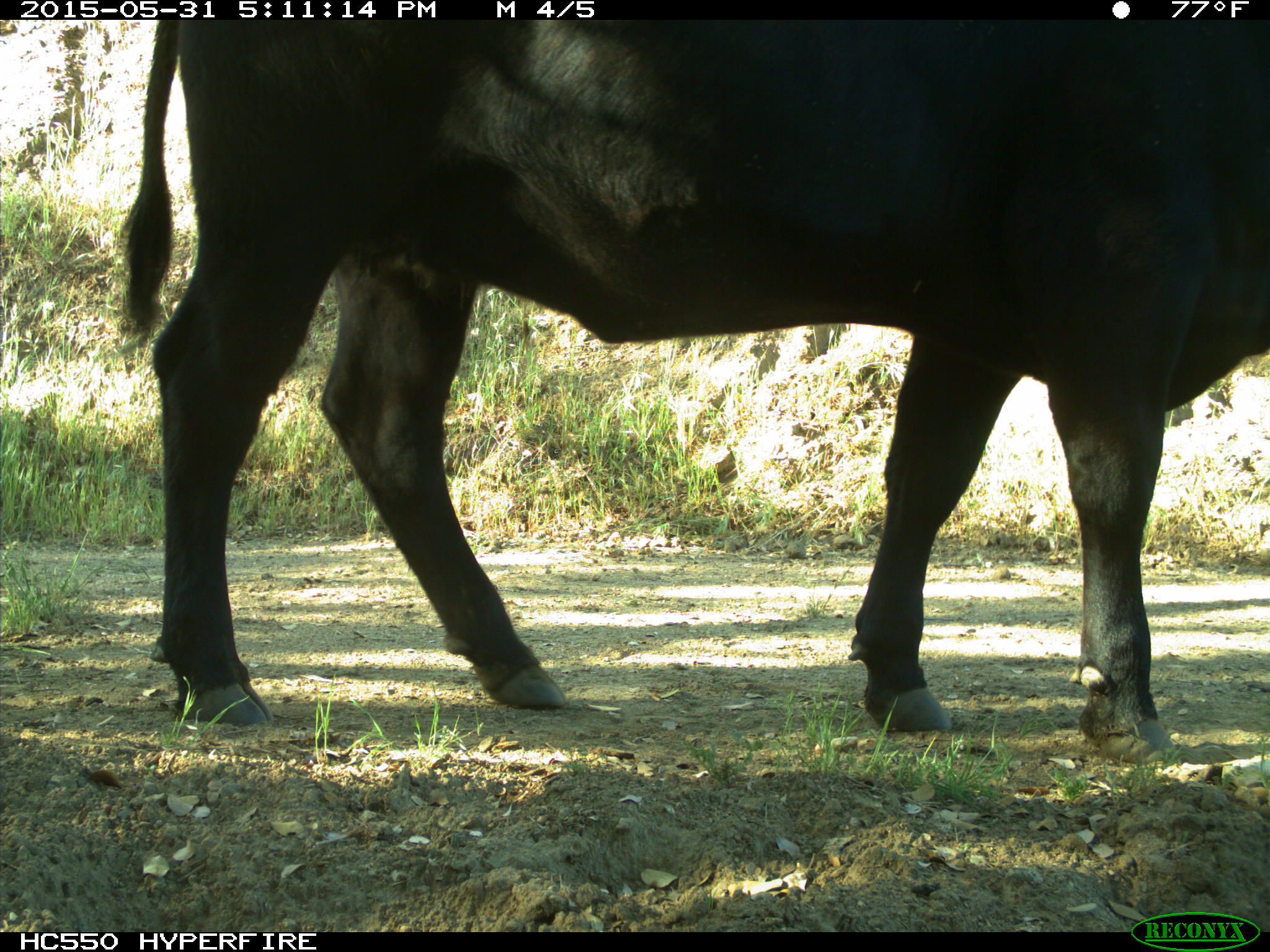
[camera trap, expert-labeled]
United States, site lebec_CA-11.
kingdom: Animalia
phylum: Chordata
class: Mammalia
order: Artiodactyla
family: Bovidae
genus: Bos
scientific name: Bos taurus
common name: domestic cow